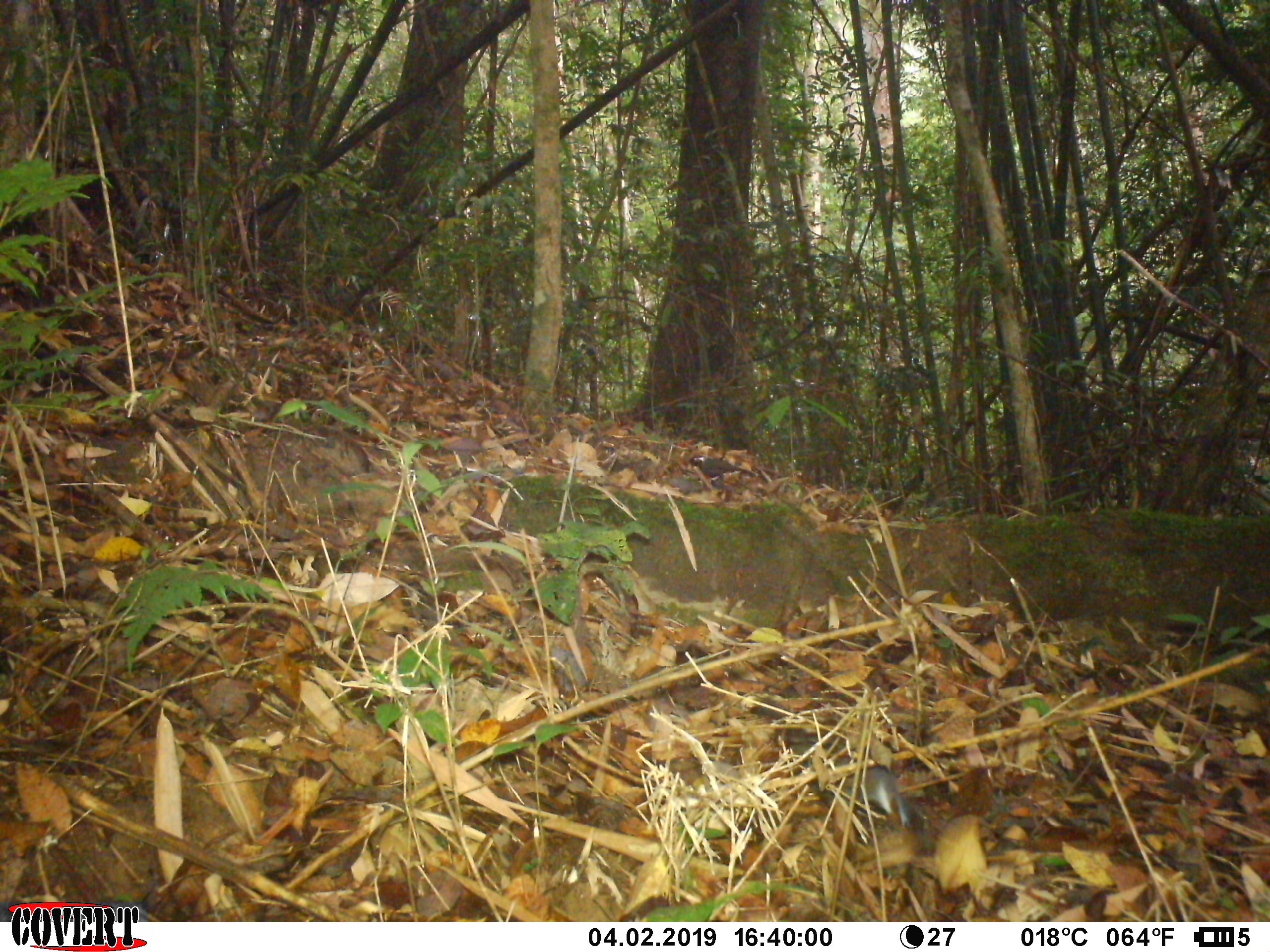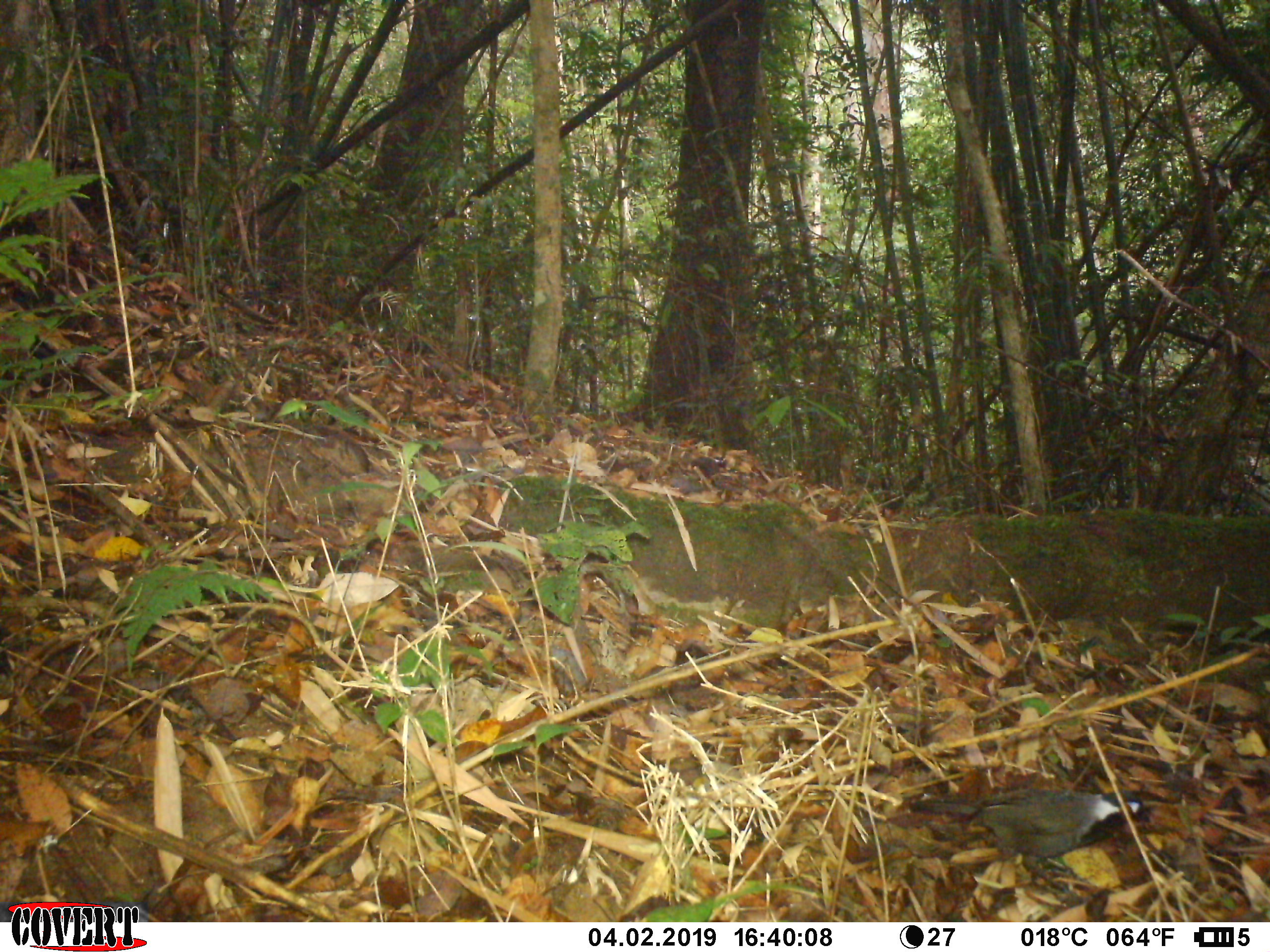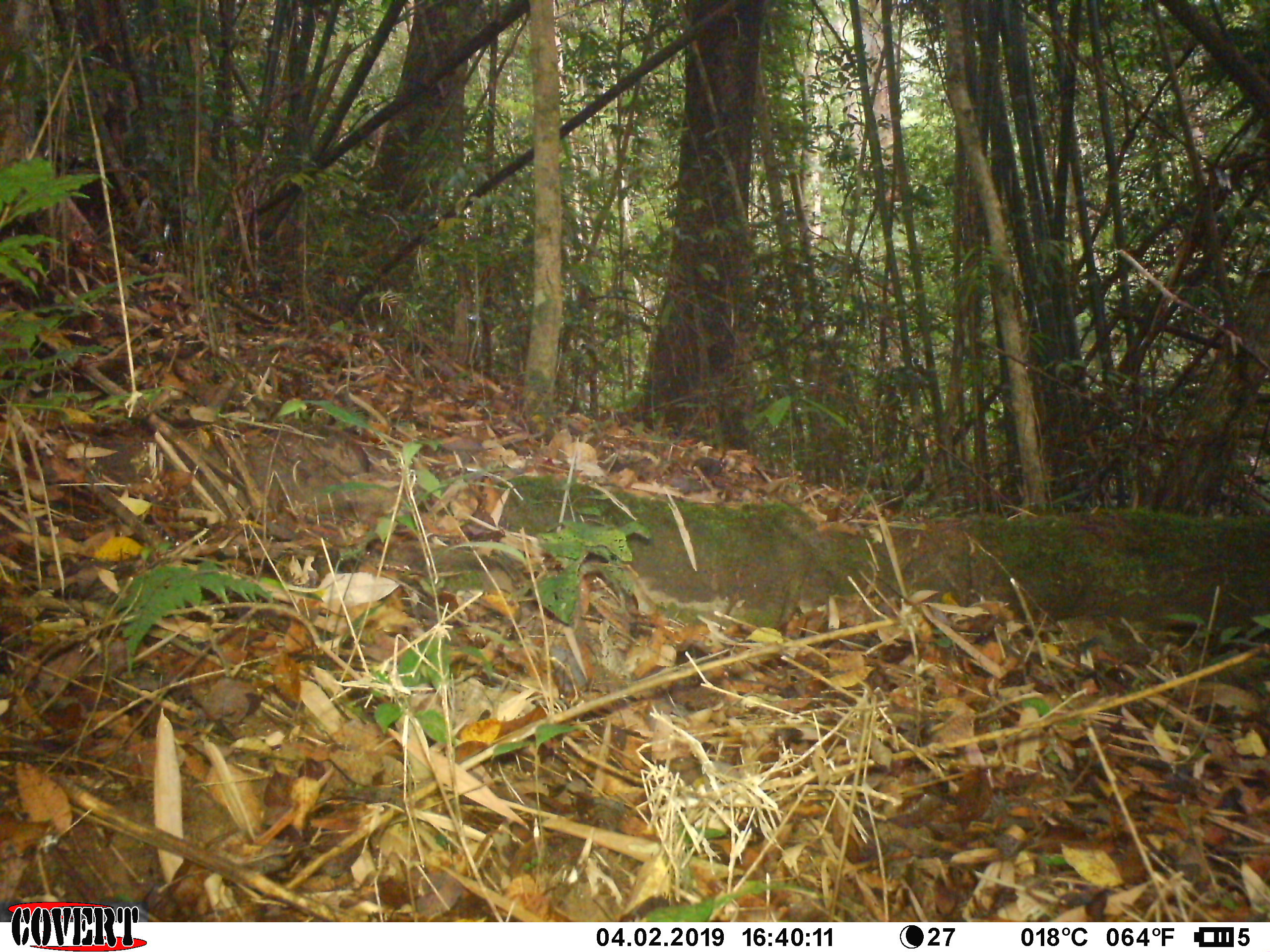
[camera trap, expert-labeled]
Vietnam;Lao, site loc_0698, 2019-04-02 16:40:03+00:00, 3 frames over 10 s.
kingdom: Animalia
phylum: Chordata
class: Aves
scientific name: Aves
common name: bird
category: unidentified bird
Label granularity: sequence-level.